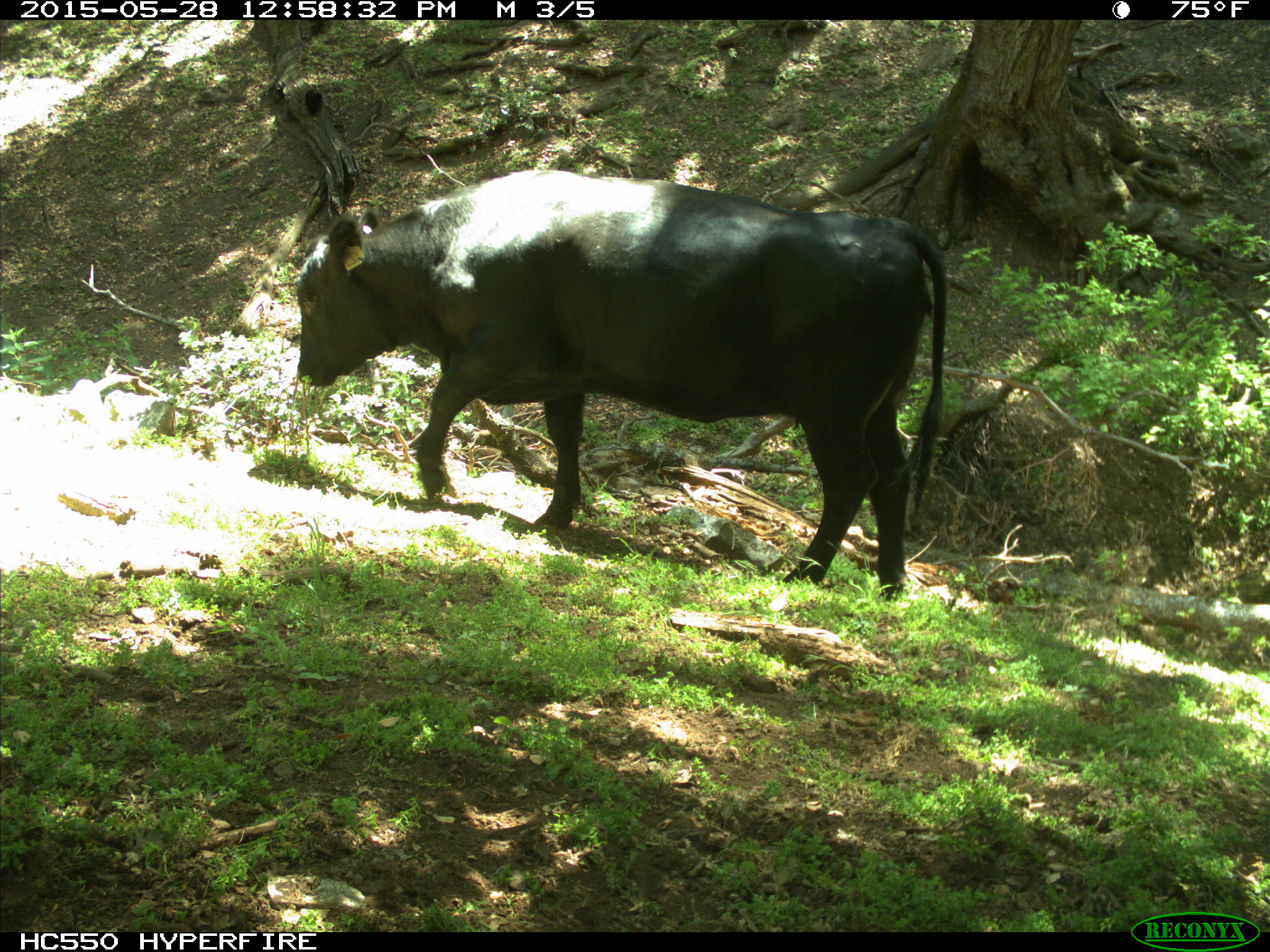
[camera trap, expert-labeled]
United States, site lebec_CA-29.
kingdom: Animalia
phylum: Chordata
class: Mammalia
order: Artiodactyla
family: Bovidae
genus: Bos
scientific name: Bos taurus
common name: domestic cow